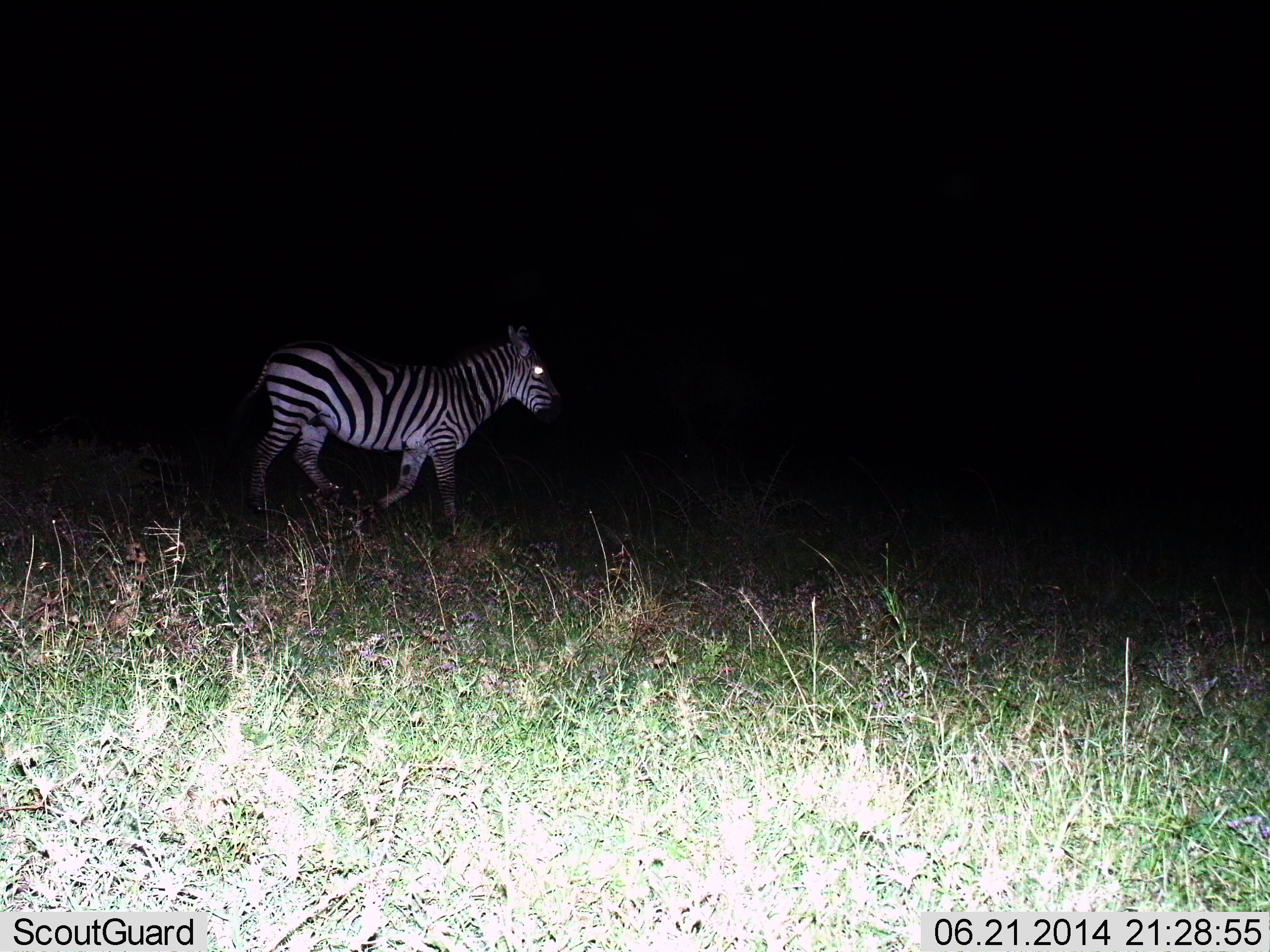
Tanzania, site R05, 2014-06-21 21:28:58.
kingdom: Animalia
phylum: Chordata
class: Mammalia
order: Perissodactyla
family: Equidae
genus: Equus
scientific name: Equus quagga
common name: plains zebra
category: zebra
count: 1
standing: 20%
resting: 0%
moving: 80%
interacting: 0%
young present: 0%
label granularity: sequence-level